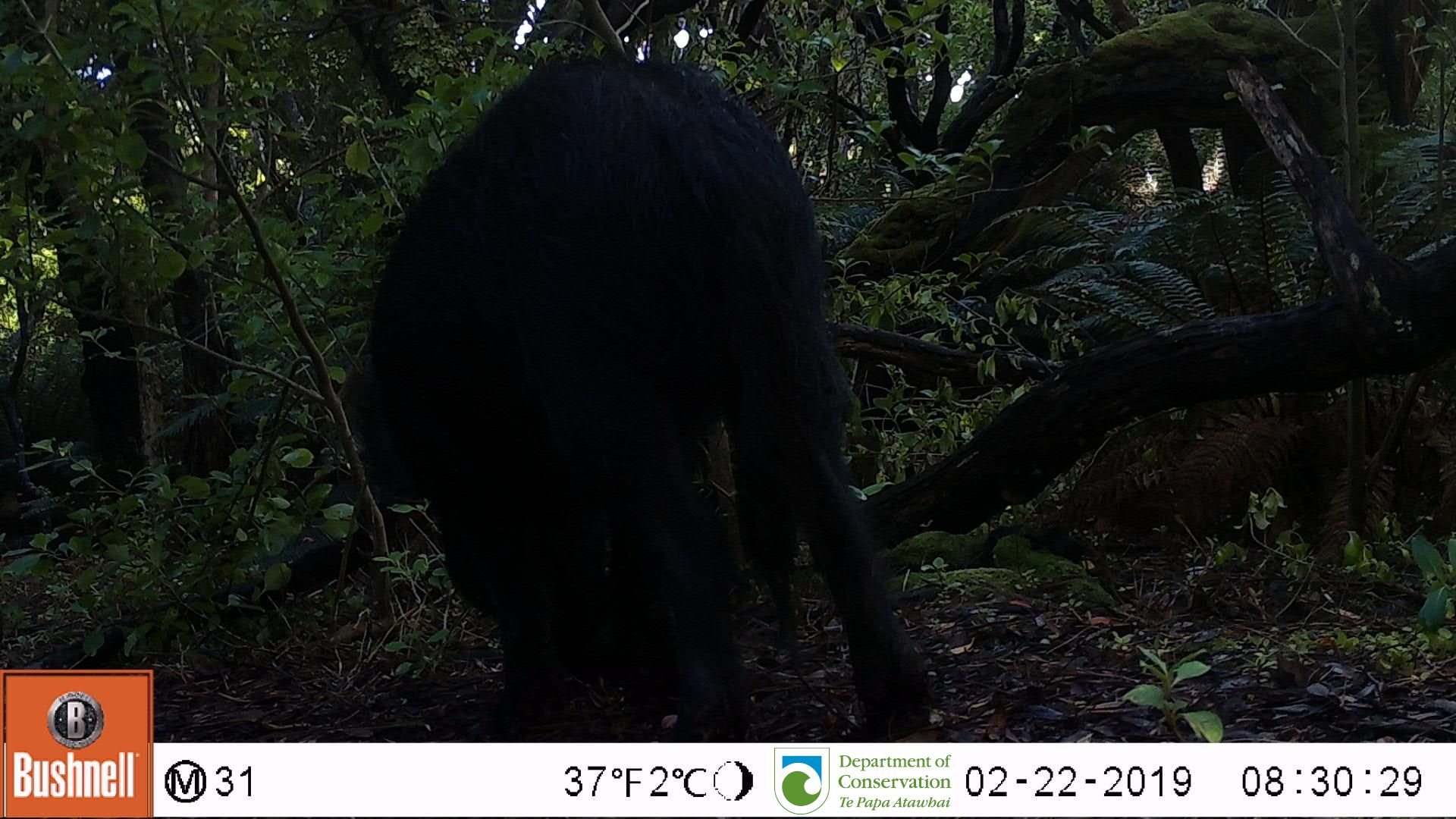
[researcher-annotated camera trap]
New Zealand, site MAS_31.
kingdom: Animalia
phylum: Chordata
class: Mammalia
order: Artiodactyla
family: Suidae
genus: Sus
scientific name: Sus scrofa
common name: pig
Pig (Sus scrofa).